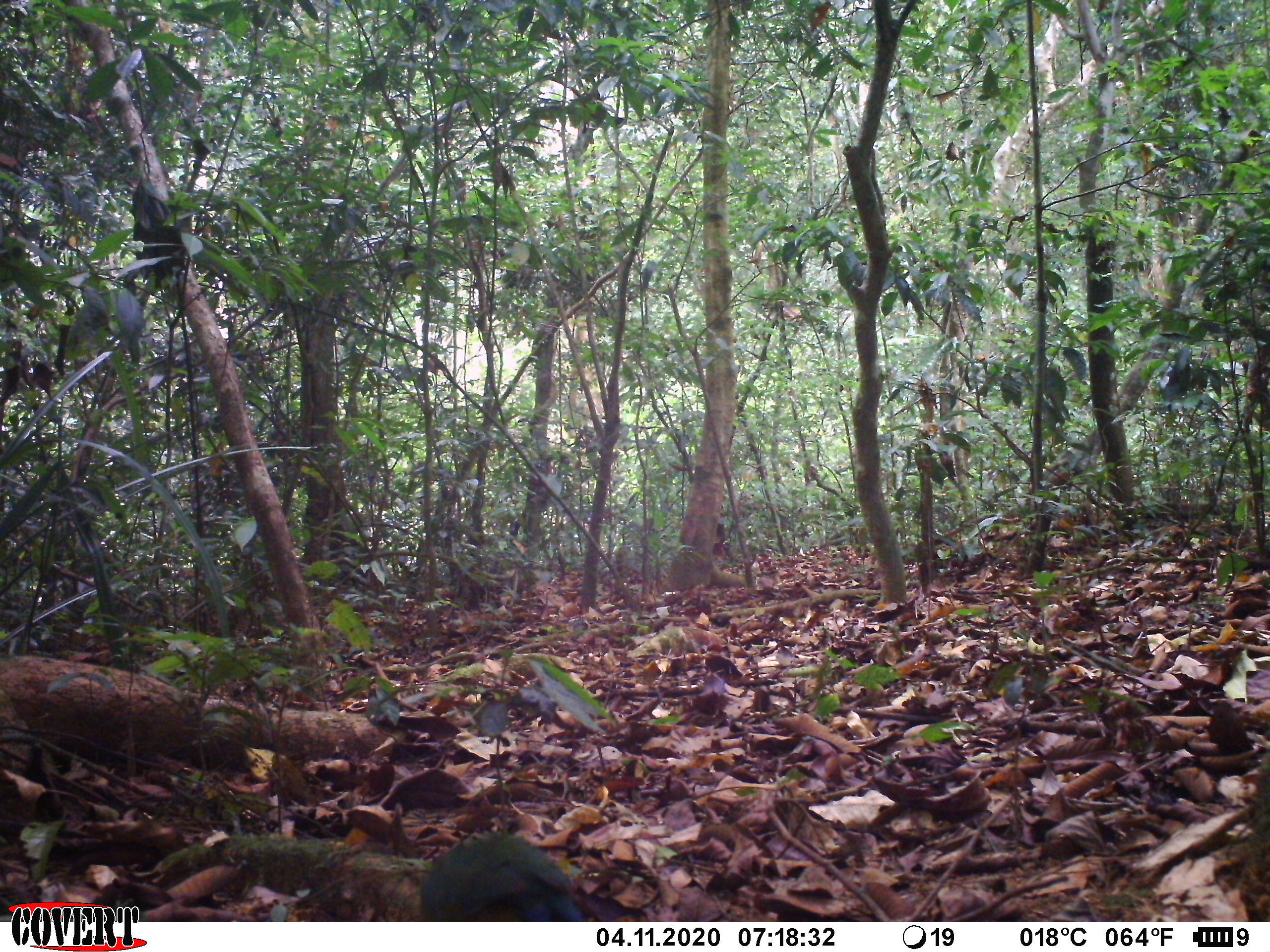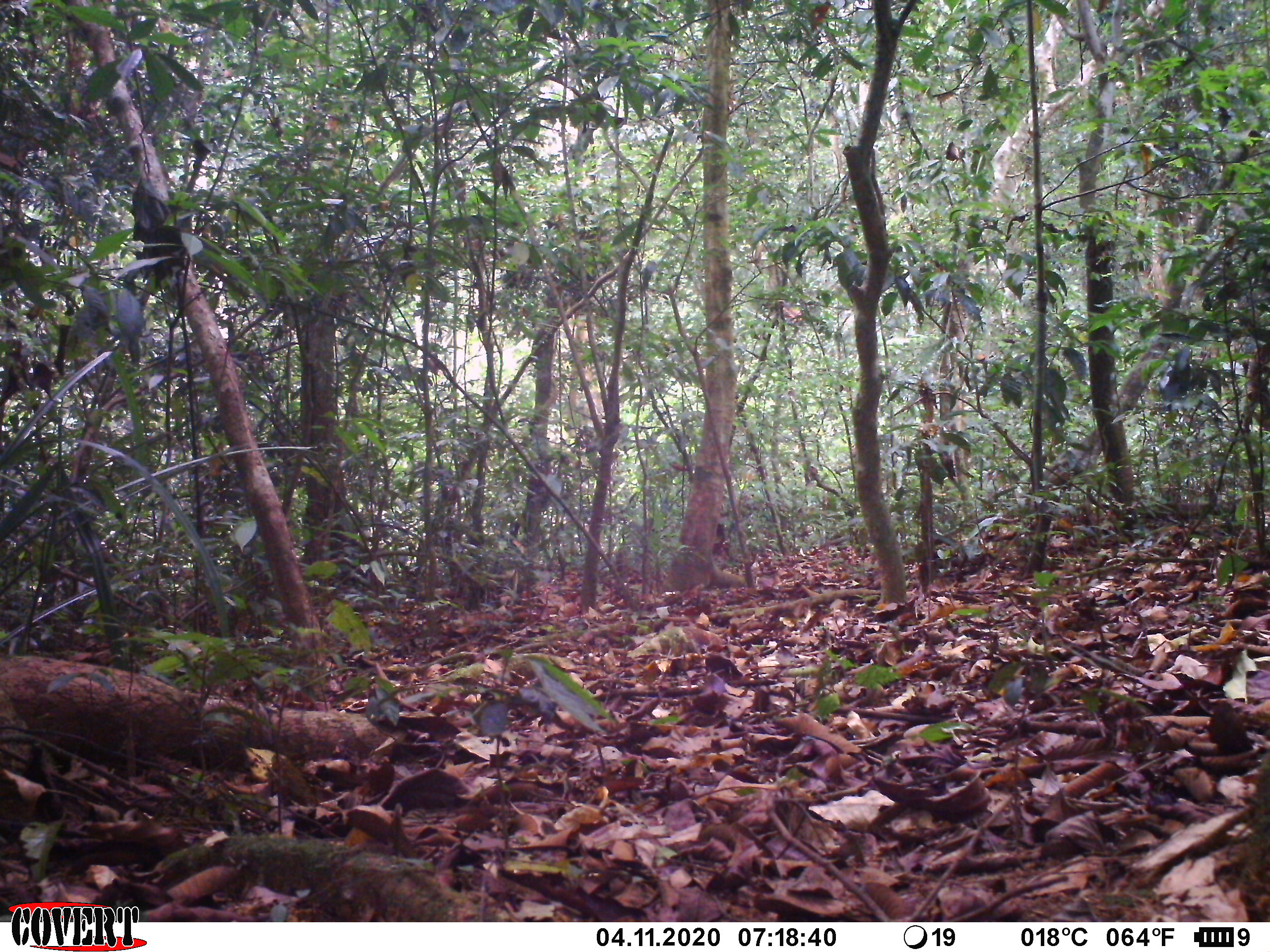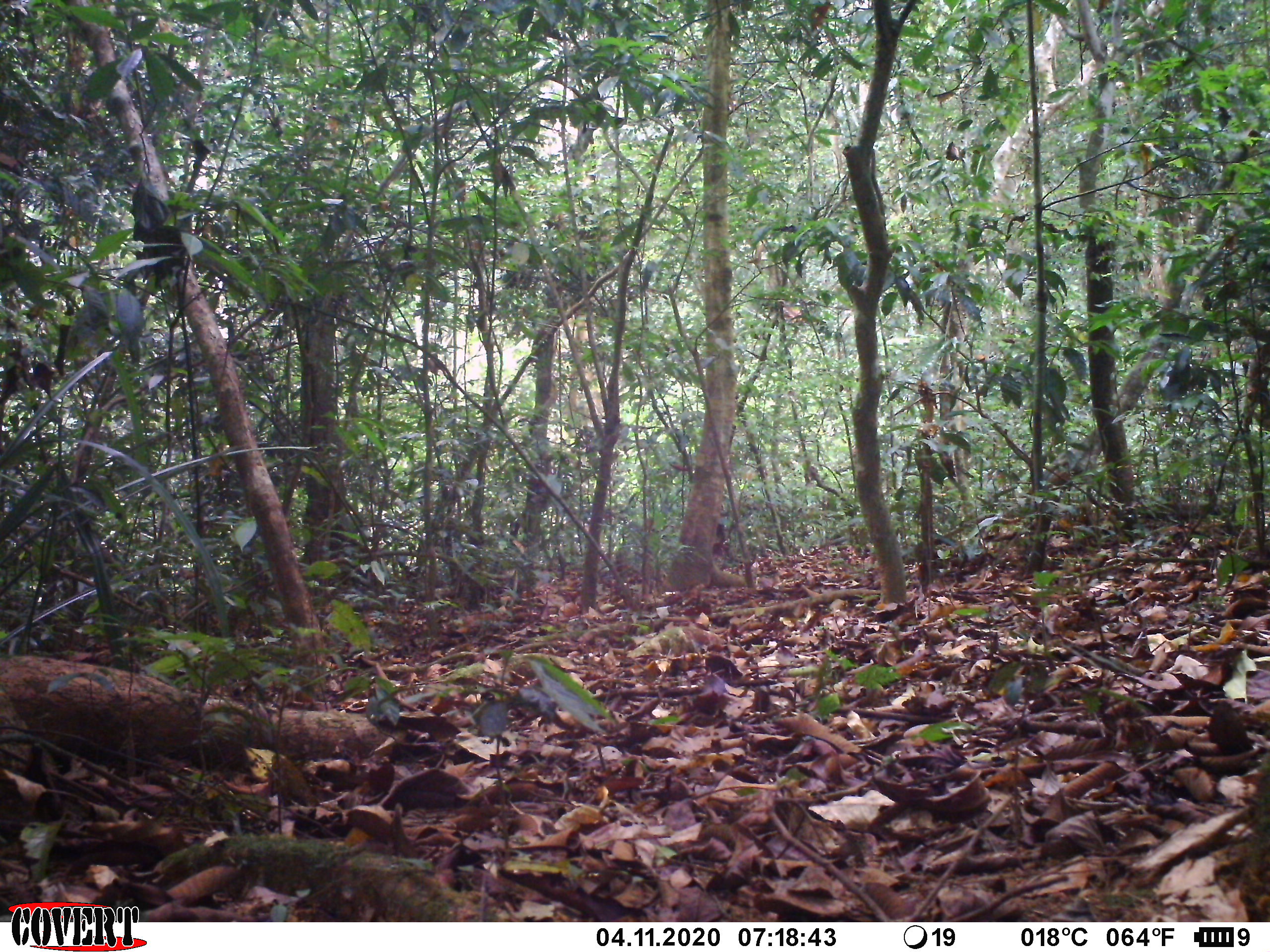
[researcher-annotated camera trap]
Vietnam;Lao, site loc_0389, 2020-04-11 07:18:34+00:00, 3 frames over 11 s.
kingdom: Animalia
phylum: Chordata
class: Aves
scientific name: Aves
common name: bird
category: unidentified bird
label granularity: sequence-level